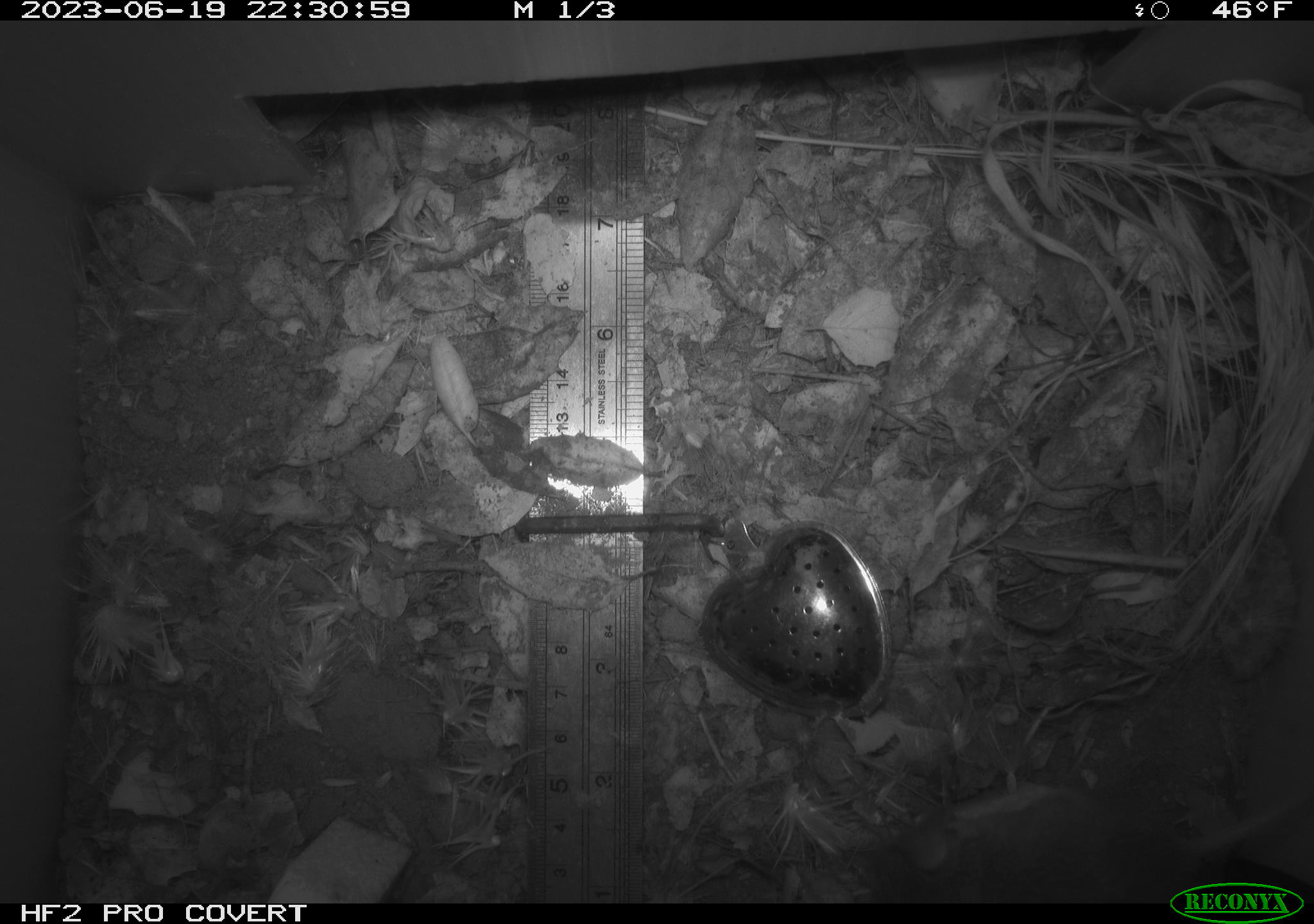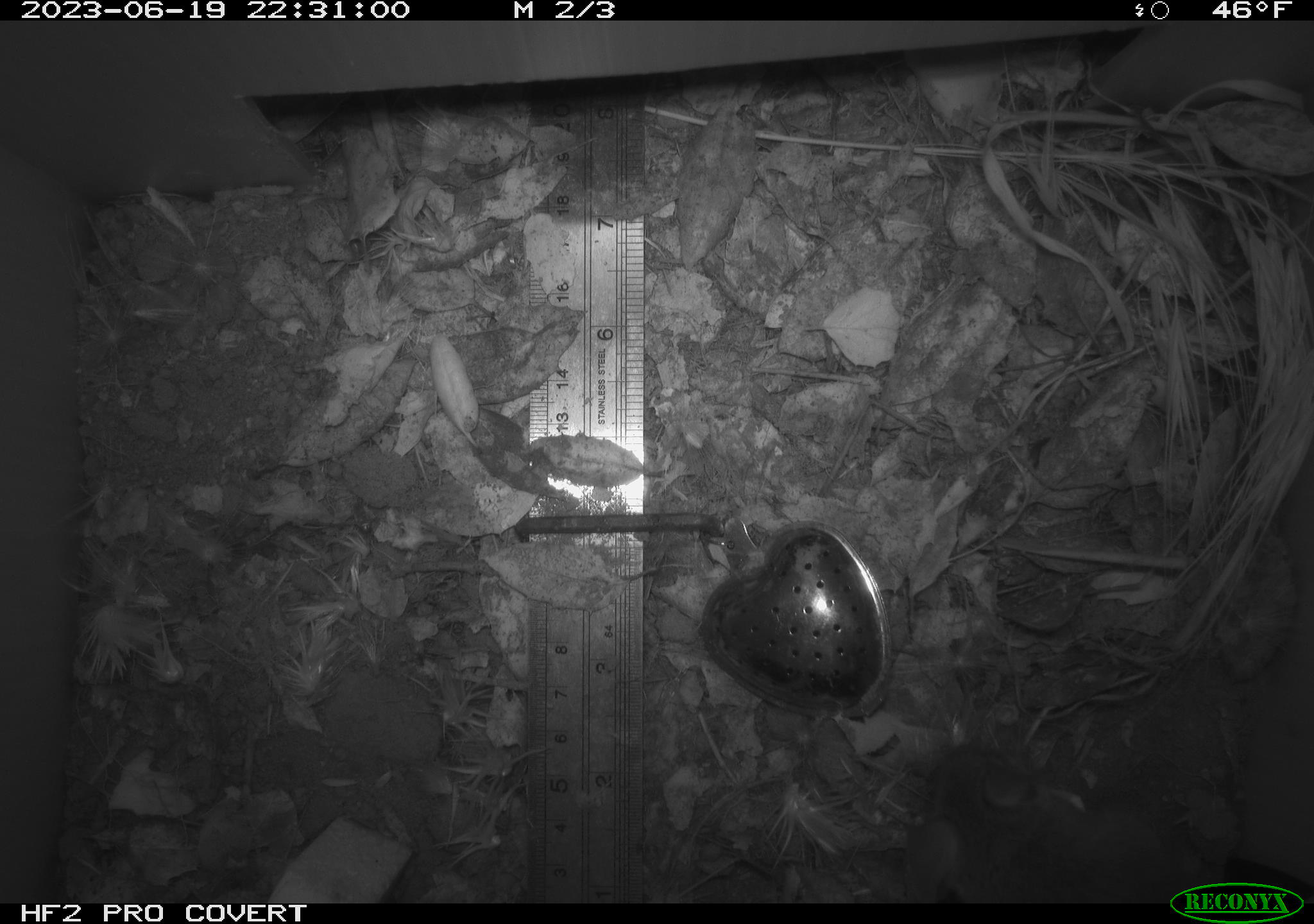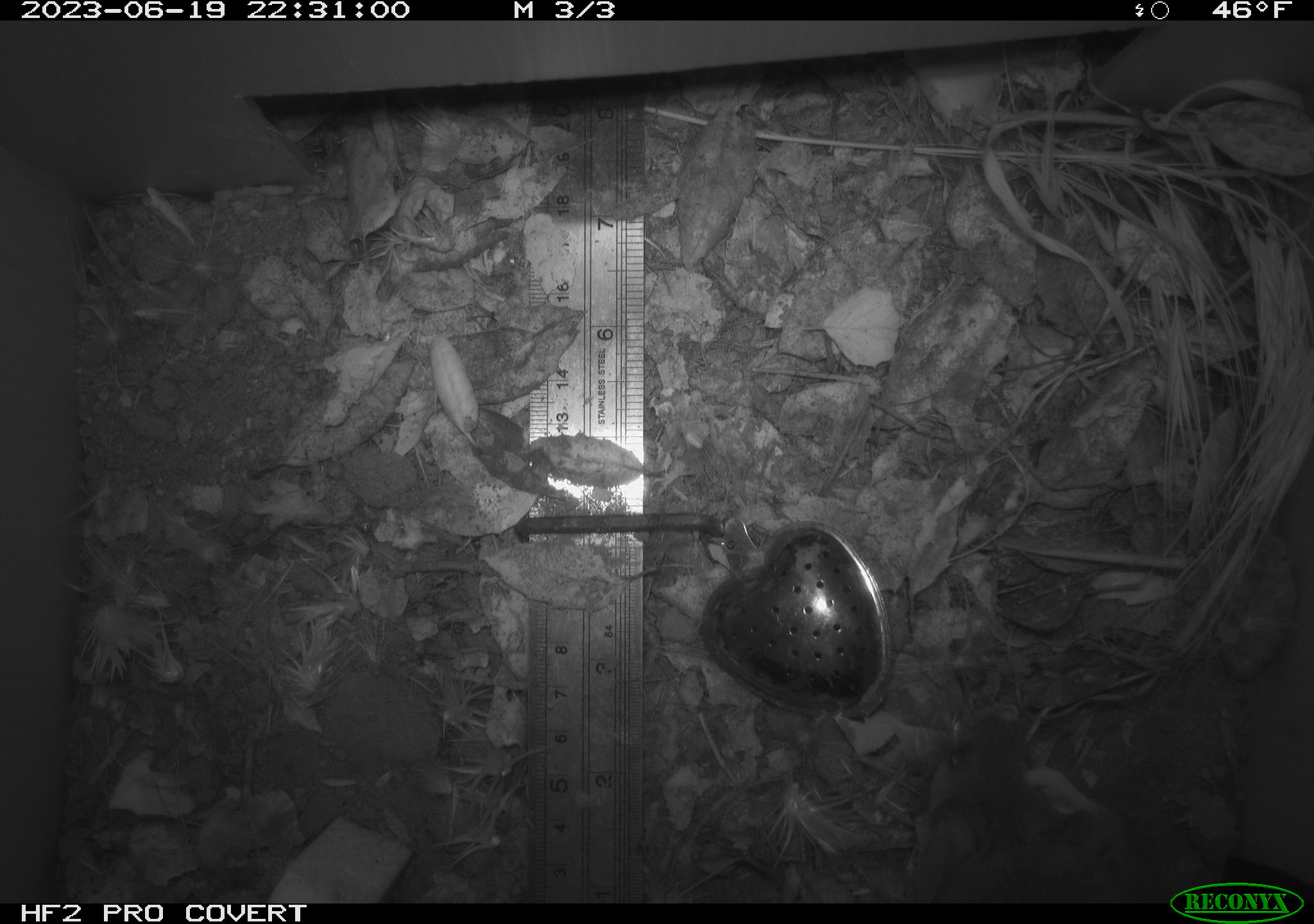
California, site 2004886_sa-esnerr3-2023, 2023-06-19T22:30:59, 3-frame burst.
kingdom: Animalia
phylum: Chordata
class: Mammalia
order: Rodentia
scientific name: Rodentia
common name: mouse species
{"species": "mouse species (Rodentia)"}